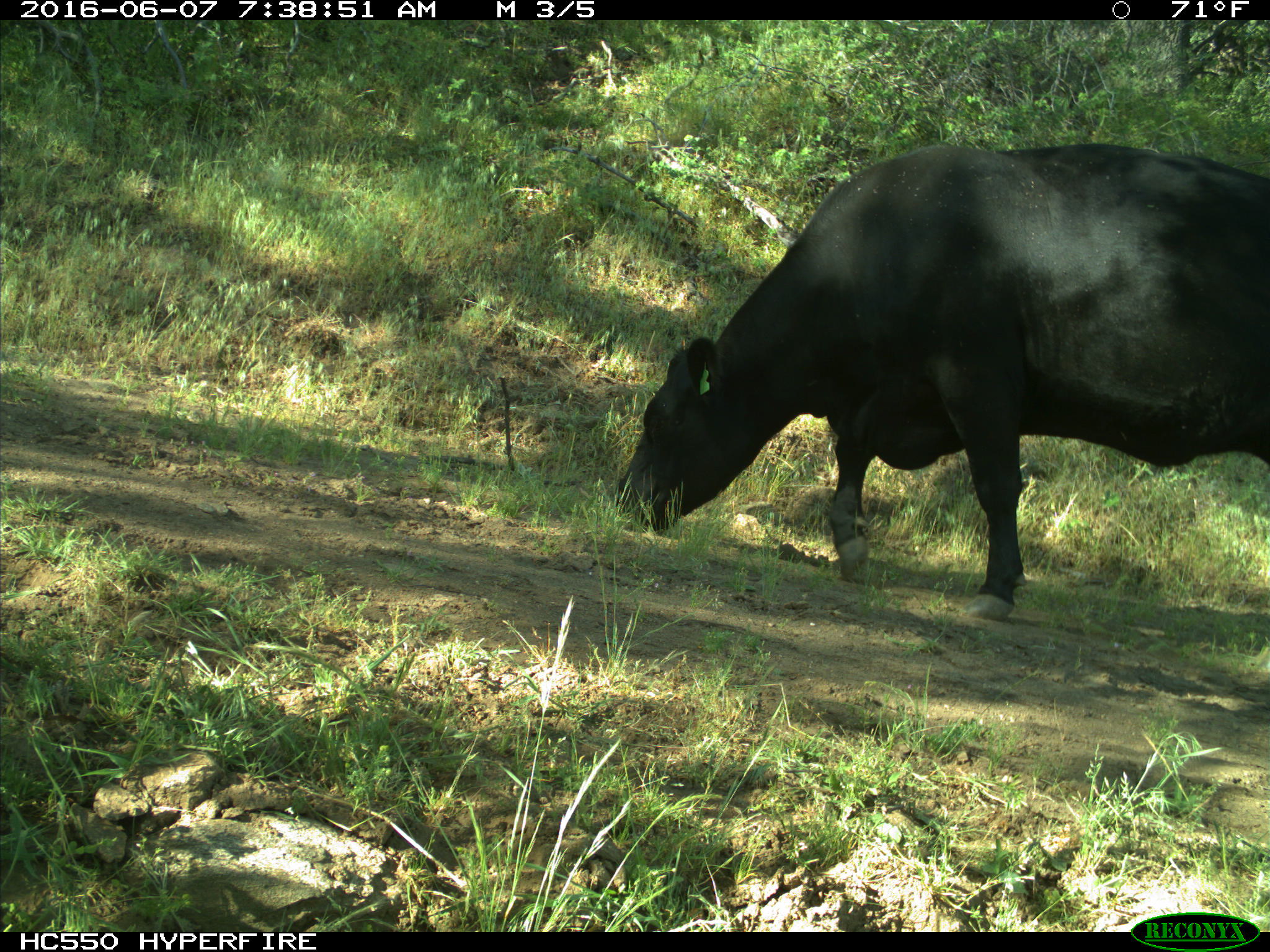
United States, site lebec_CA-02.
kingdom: Animalia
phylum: Chordata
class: Mammalia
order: Artiodactyla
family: Bovidae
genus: Bos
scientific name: Bos taurus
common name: domestic cow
Bos taurus (domestic cow).